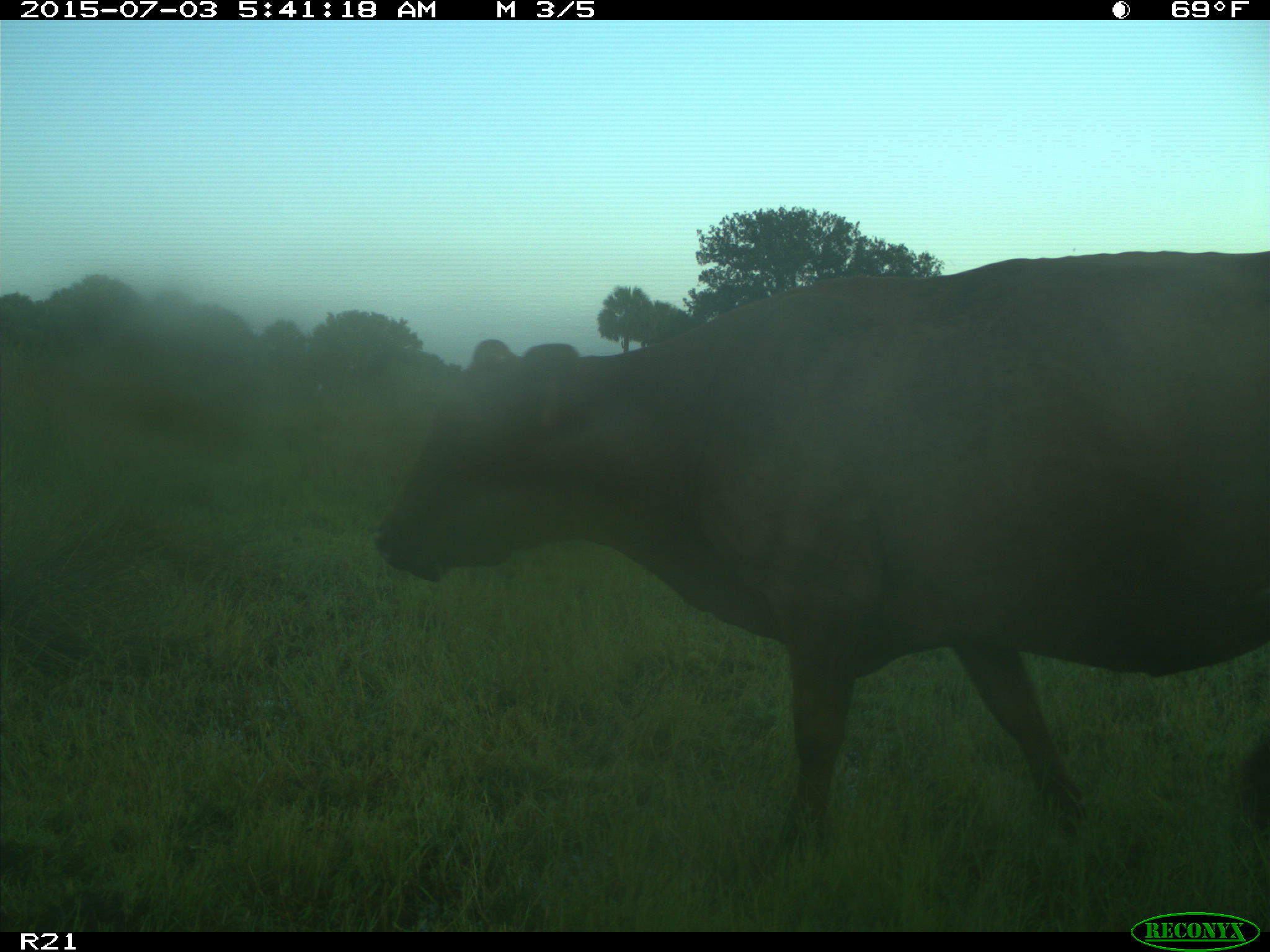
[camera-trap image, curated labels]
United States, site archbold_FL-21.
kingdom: Animalia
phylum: Chordata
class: Mammalia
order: Artiodactyla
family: Bovidae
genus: Bos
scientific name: Bos taurus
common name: domestic cow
Bos taurus (domestic cow).